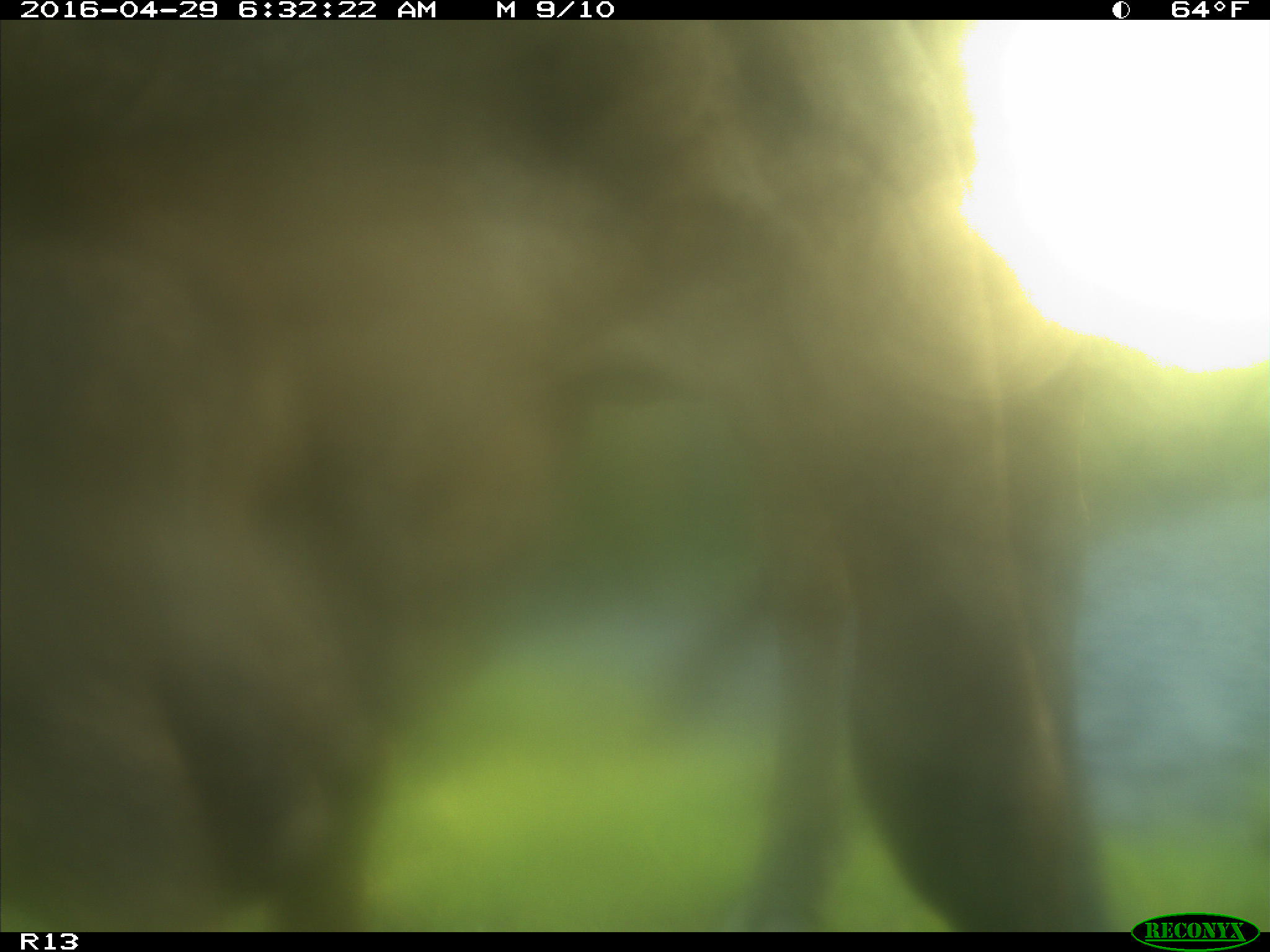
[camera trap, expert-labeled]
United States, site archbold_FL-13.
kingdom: Animalia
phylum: Chordata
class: Mammalia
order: Artiodactyla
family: Bovidae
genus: Bos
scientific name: Bos taurus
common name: domestic cow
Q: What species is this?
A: Bos taurus (domestic cow).